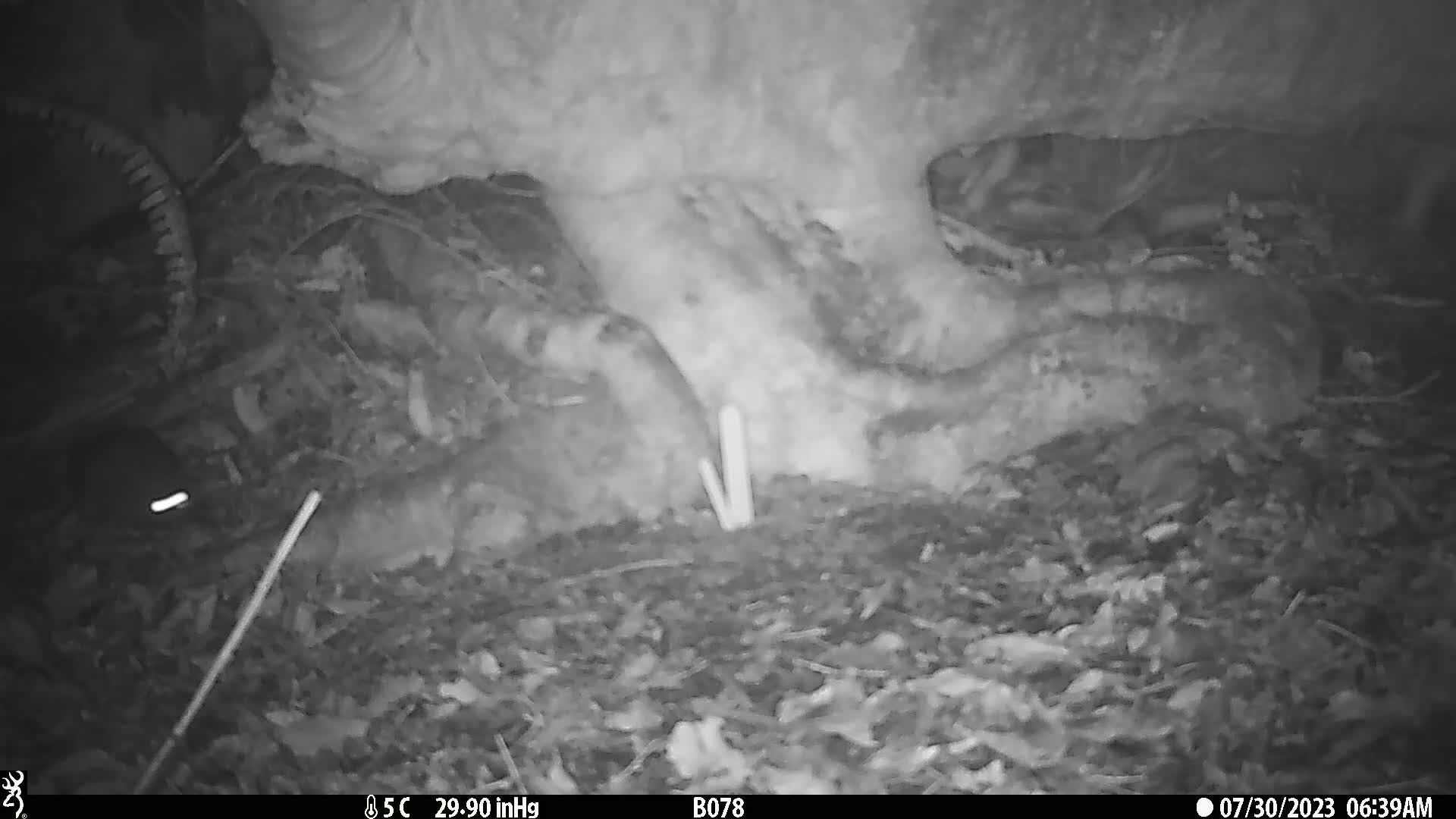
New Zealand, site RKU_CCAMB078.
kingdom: Animalia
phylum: Chordata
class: Mammalia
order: Rodentia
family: Muridae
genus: Rattus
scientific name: Rattus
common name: rat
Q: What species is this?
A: Rat (Rattus).